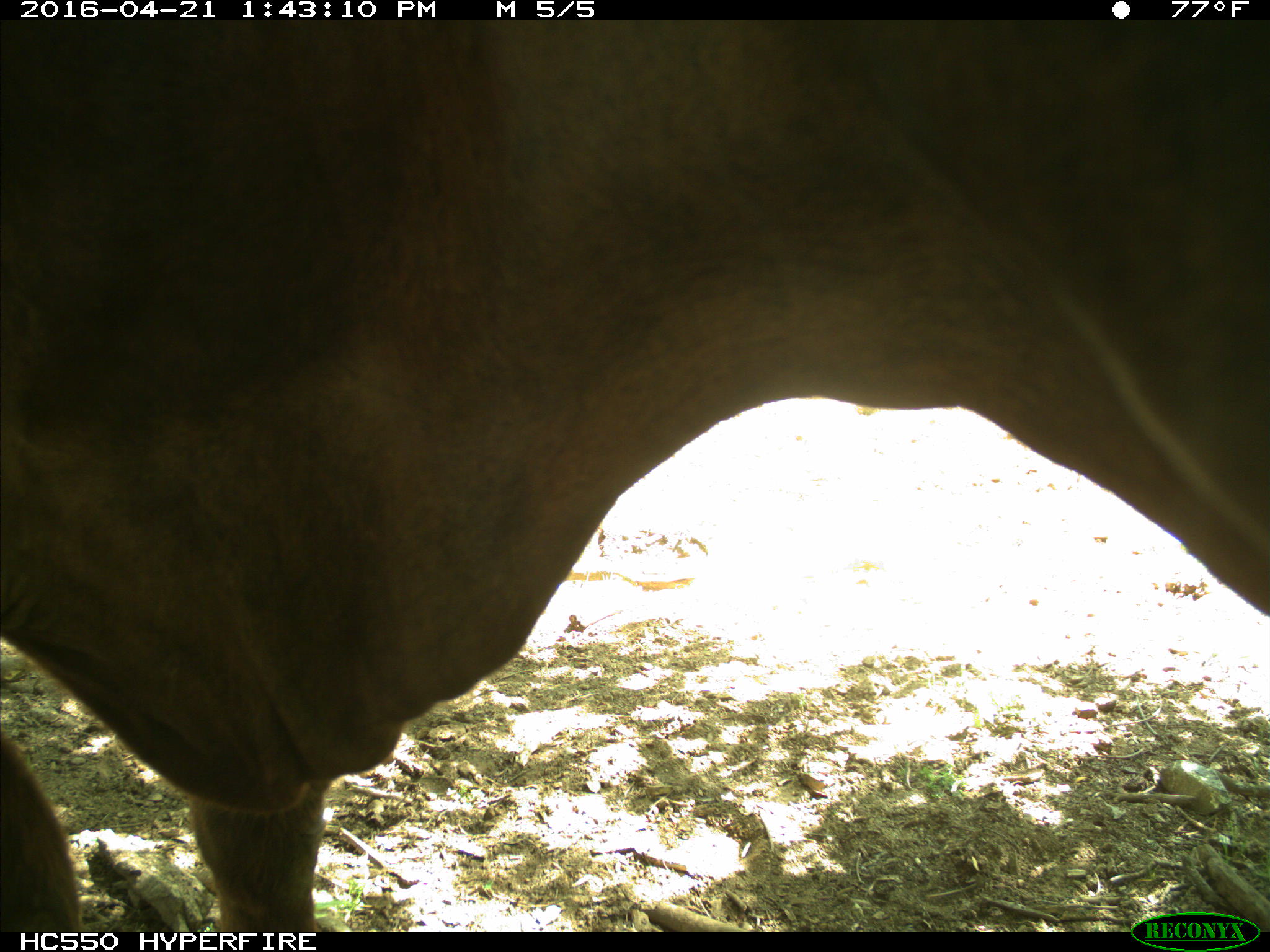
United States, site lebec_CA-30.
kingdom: Animalia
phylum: Chordata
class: Mammalia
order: Artiodactyla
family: Bovidae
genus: Bos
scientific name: Bos taurus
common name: domestic cow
Bos taurus (domestic cow).